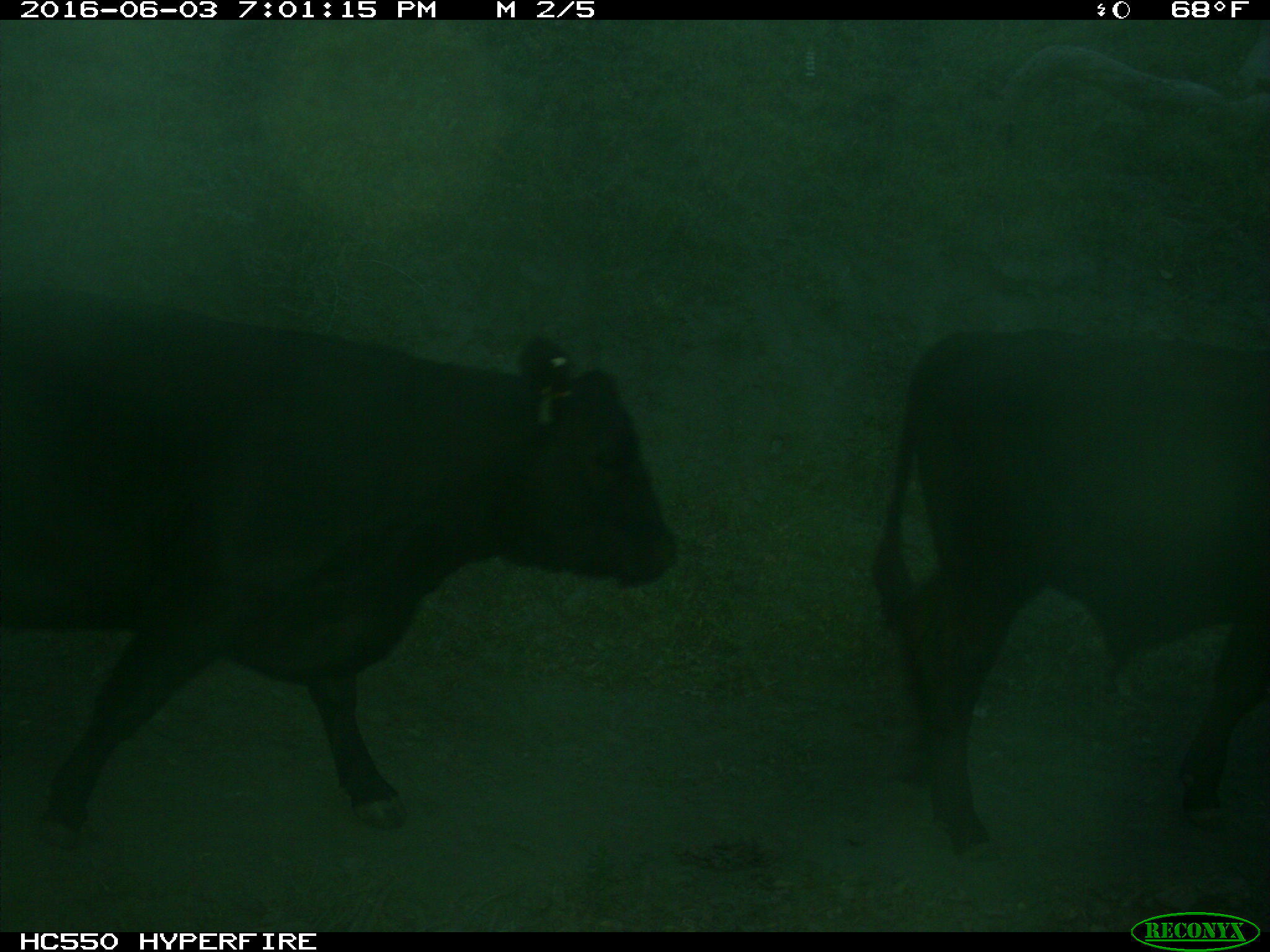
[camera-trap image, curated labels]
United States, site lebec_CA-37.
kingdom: Animalia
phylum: Chordata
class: Mammalia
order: Artiodactyla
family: Bovidae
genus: Bos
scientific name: Bos taurus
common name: domestic cow